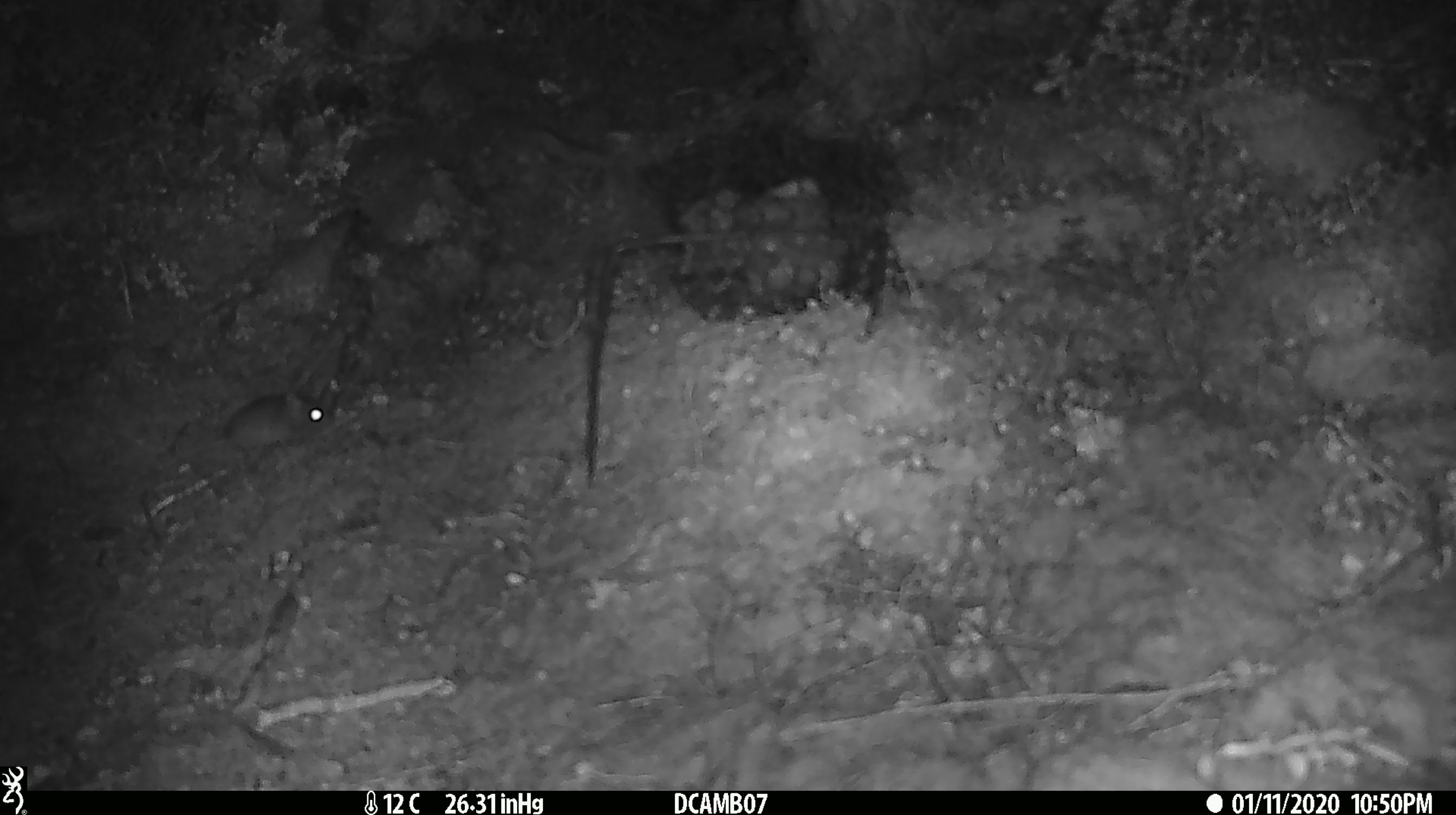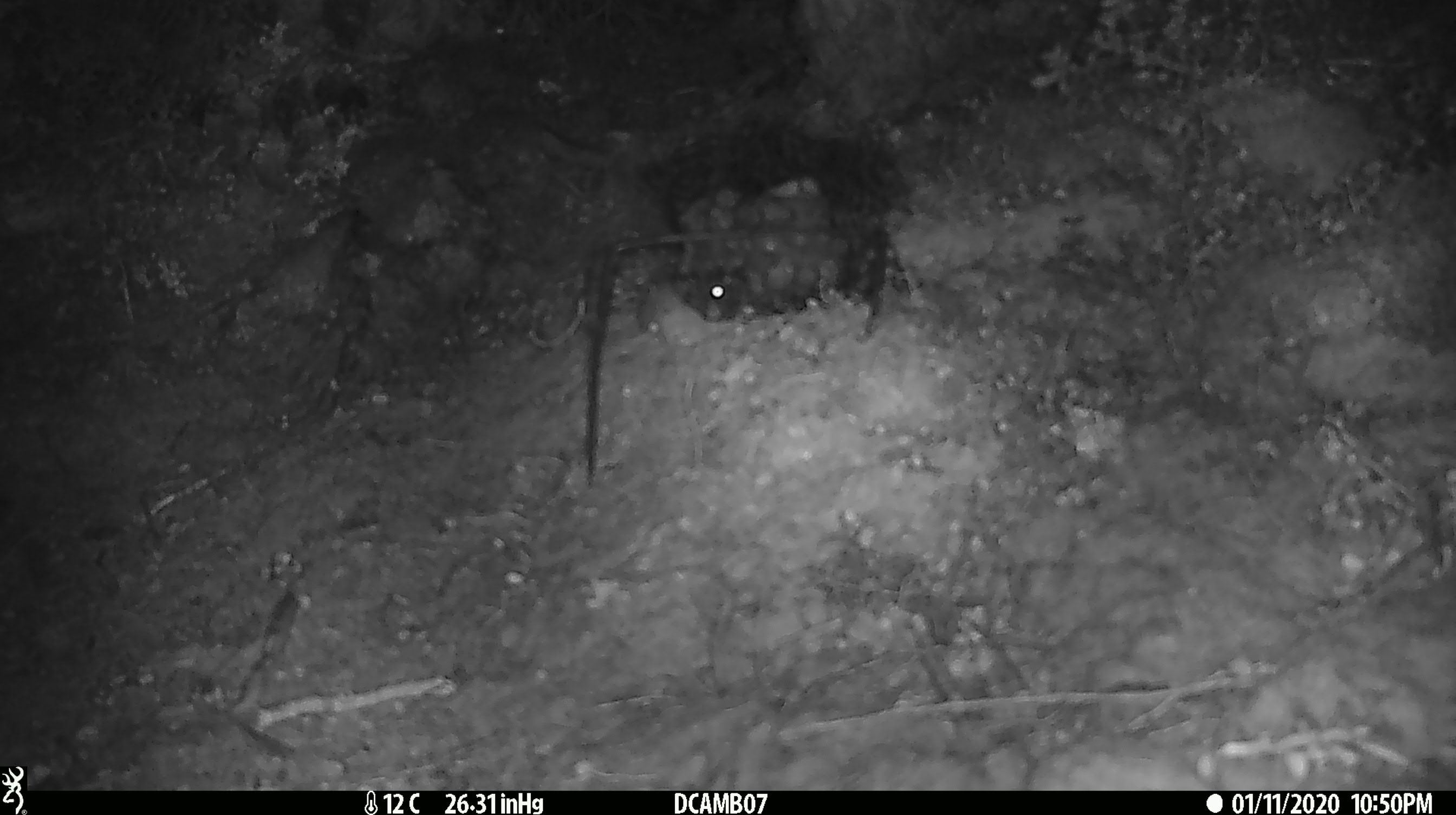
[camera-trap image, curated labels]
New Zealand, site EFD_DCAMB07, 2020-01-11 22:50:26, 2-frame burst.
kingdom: Animalia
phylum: Chordata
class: Mammalia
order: Rodentia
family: Muridae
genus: Mus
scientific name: Mus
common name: mouse